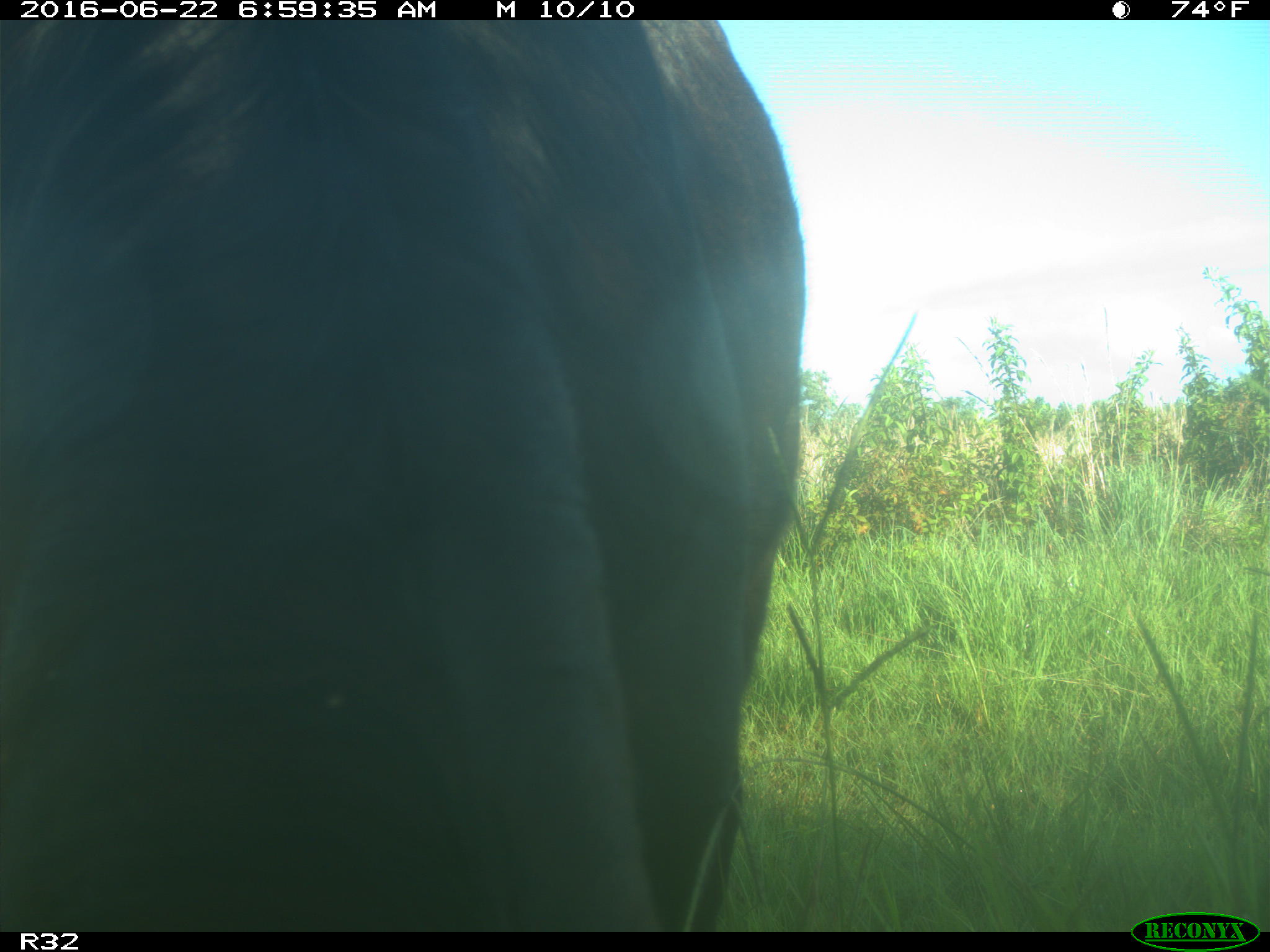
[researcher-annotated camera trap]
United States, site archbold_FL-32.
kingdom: Animalia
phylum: Chordata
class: Mammalia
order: Artiodactyla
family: Bovidae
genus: Bos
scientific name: Bos taurus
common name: domestic cow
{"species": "Bos taurus (domestic cow)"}